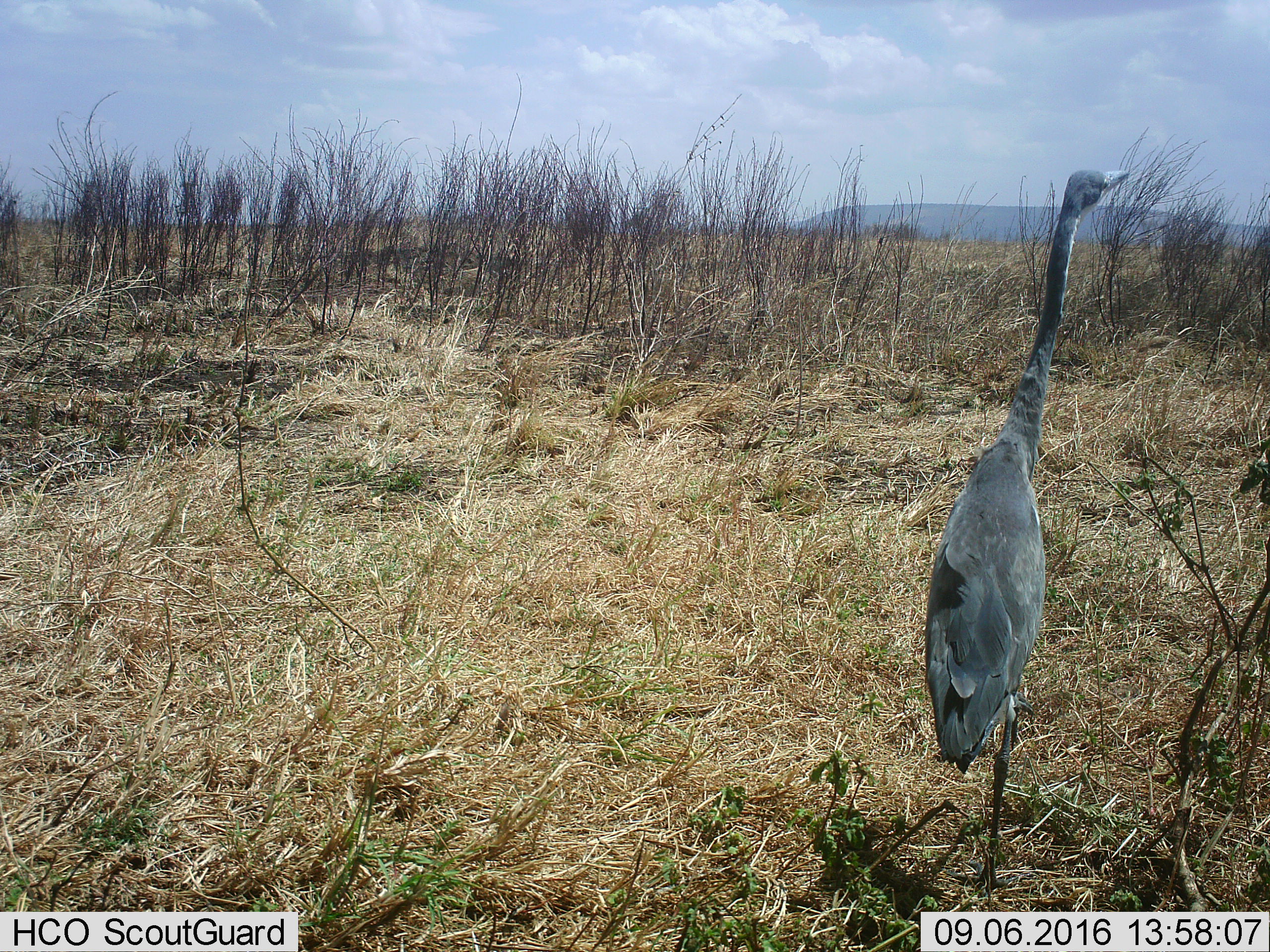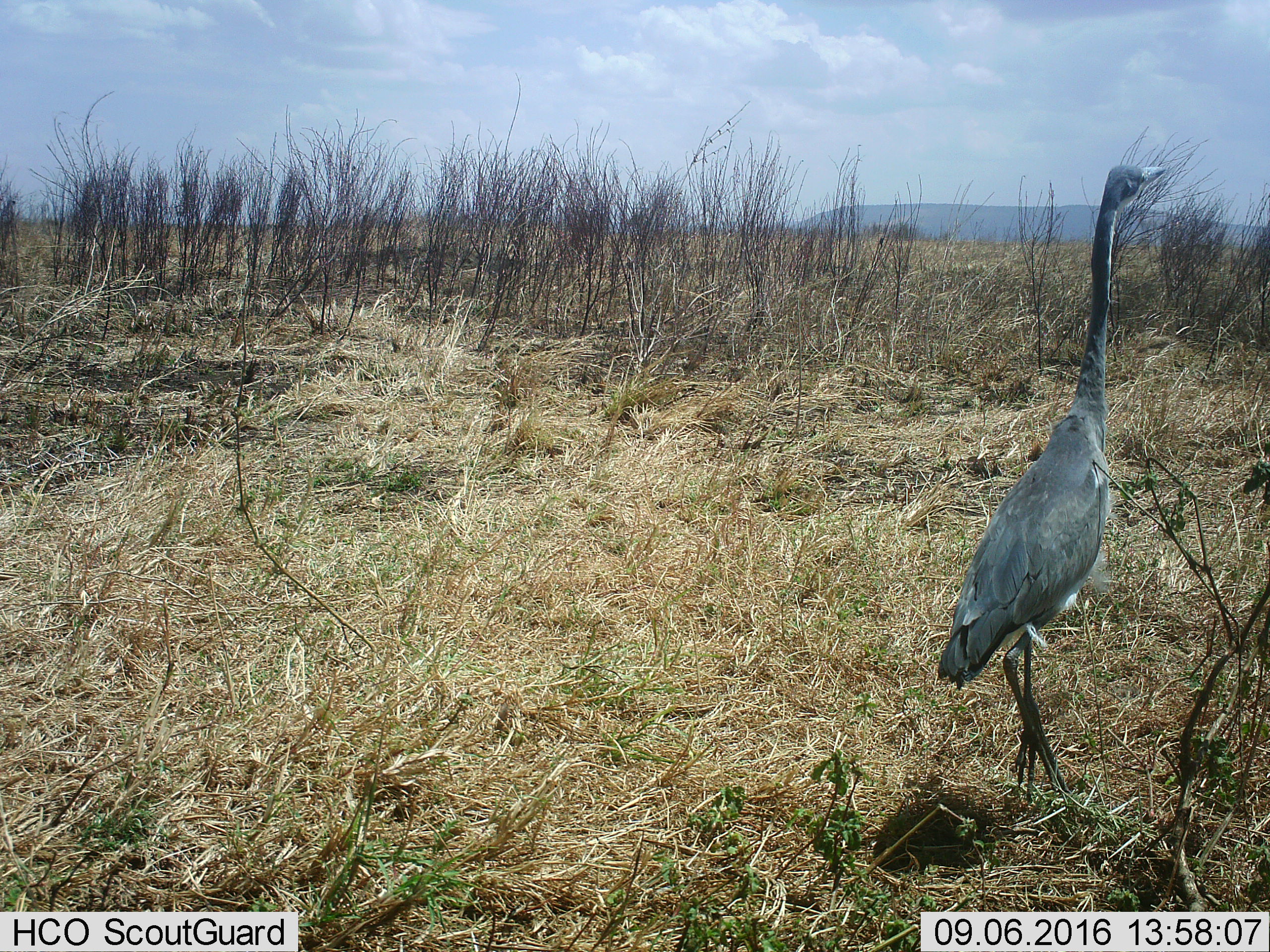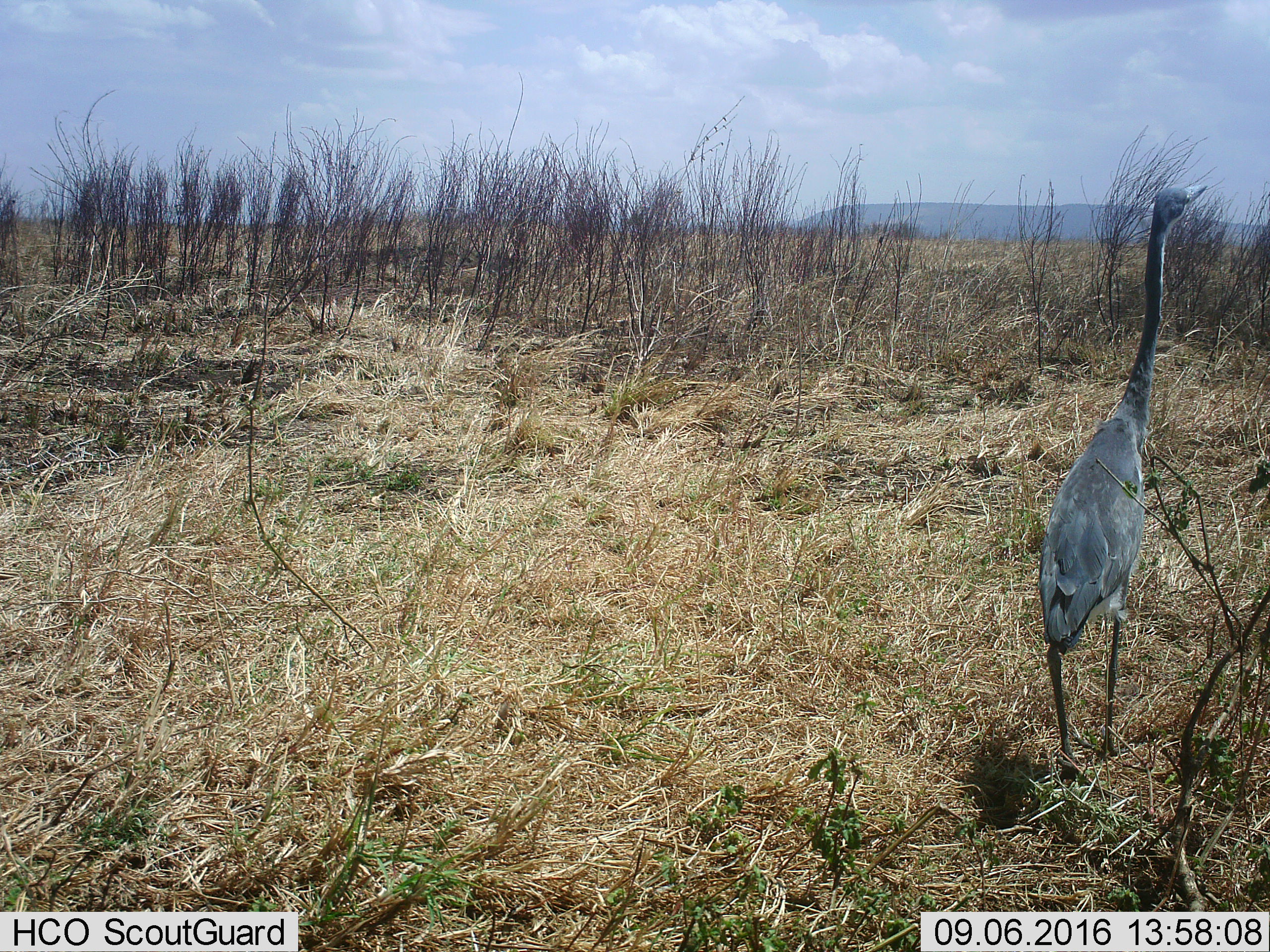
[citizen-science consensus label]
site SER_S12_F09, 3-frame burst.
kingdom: Animalia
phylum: Chordata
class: Aves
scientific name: Aves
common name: bird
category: birdother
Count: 1.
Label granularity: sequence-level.